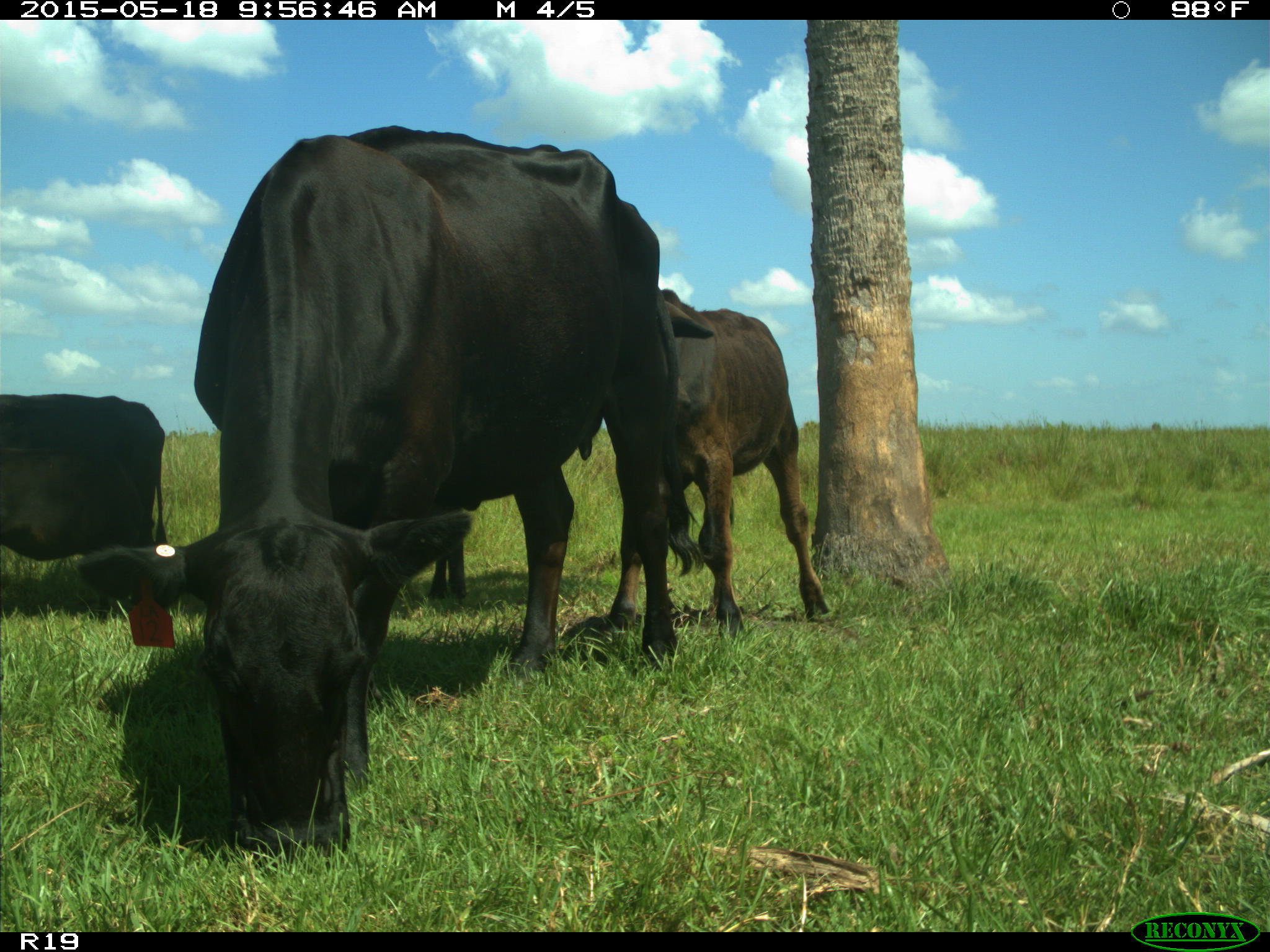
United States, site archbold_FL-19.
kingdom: Animalia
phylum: Chordata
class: Mammalia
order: Artiodactyla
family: Bovidae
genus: Bos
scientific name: Bos taurus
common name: domestic cow